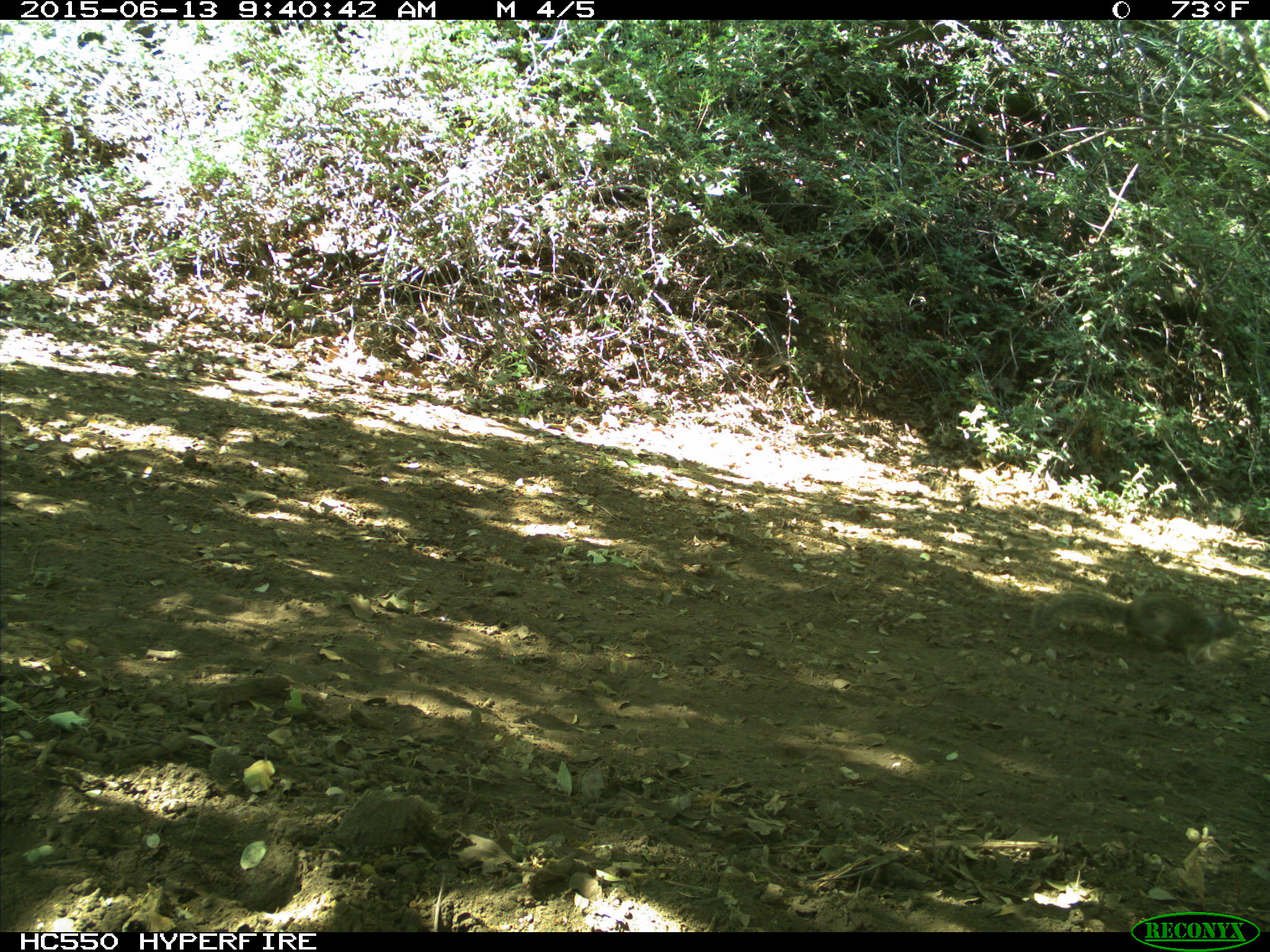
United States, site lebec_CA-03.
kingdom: Animalia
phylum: Chordata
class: Mammalia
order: Rodentia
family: Sciuridae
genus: Otospermophilus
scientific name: Otospermophilus beecheyi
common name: california ground squirrel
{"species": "Otospermophilus beecheyi (california ground squirrel)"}